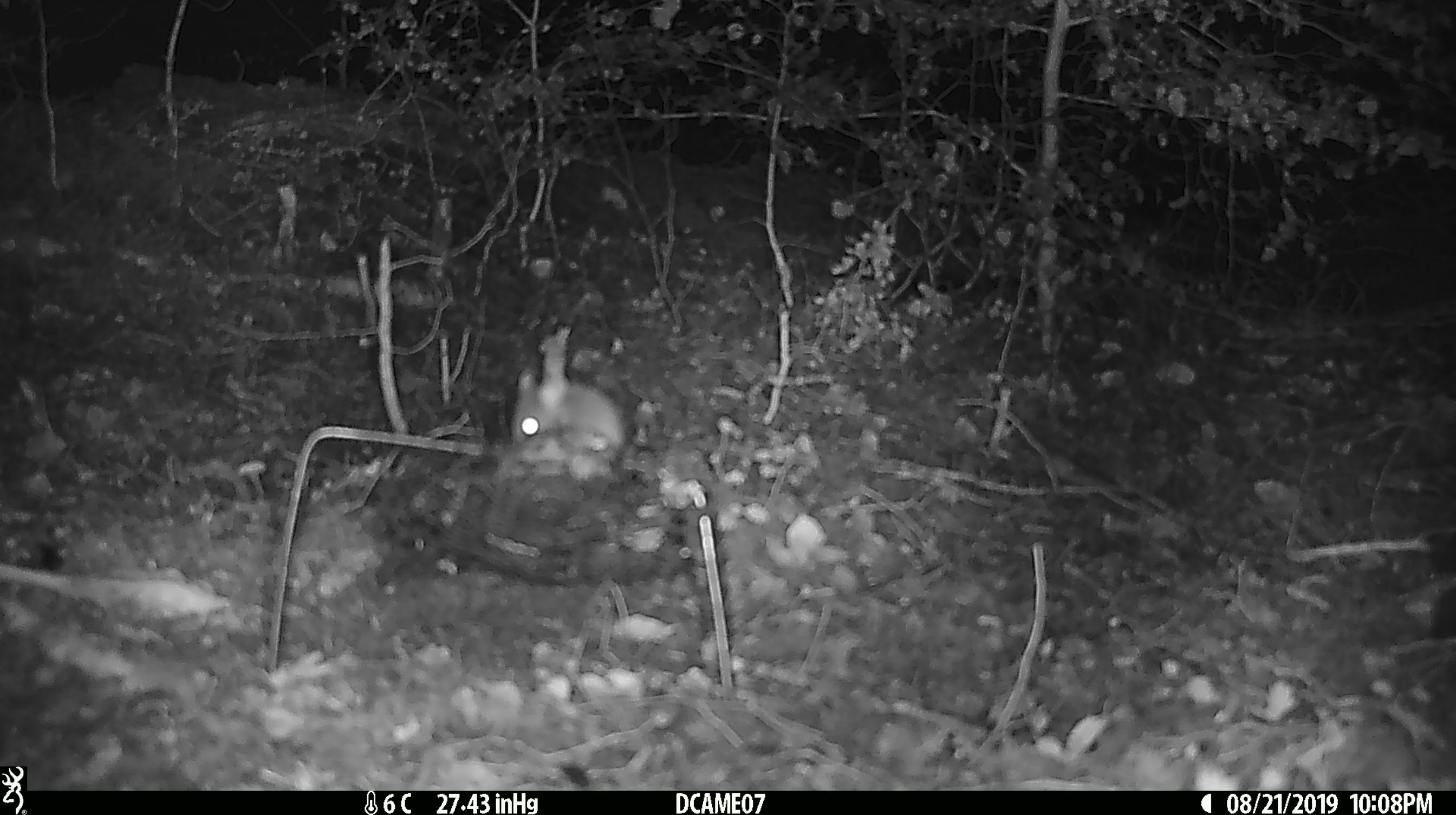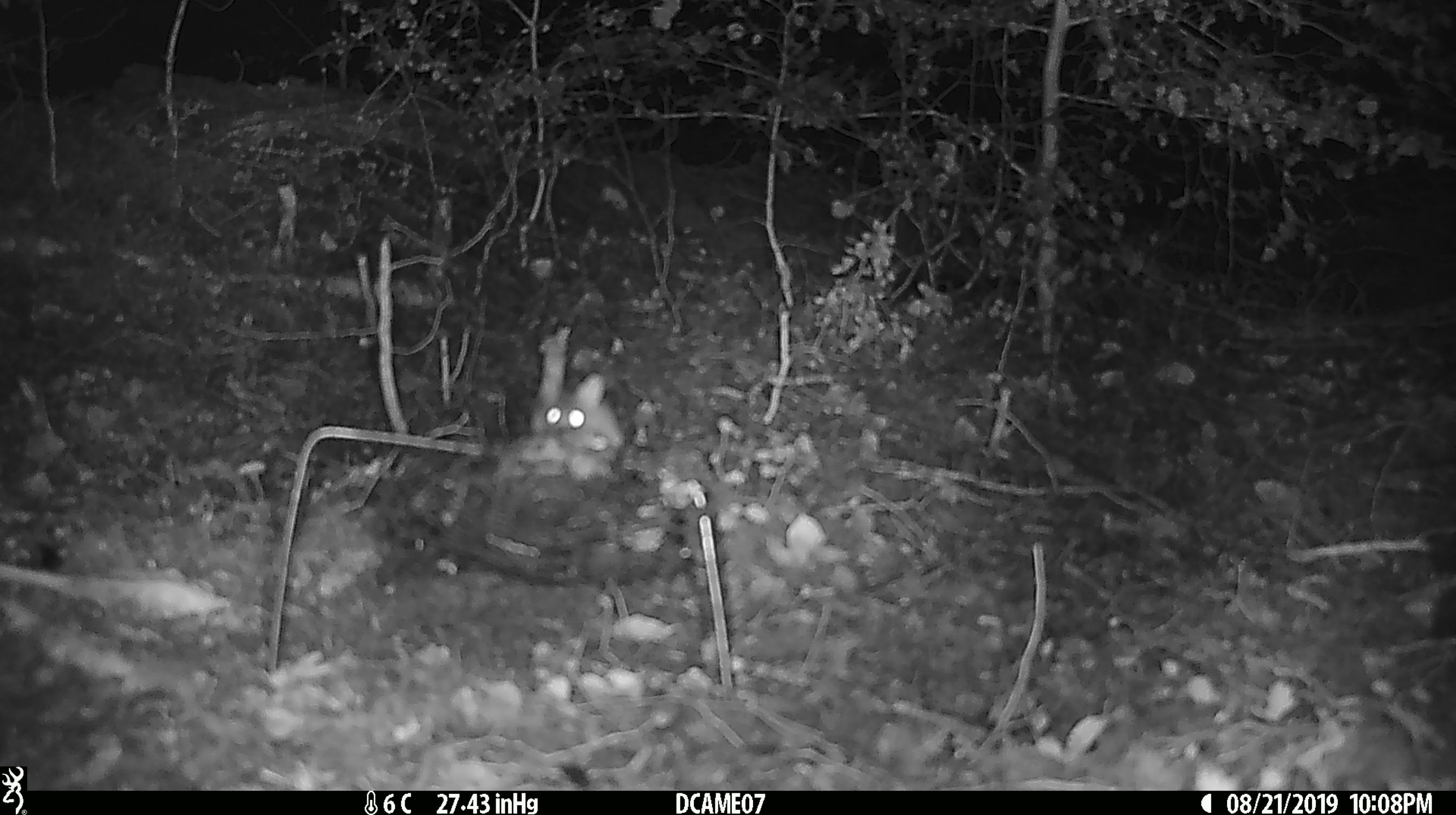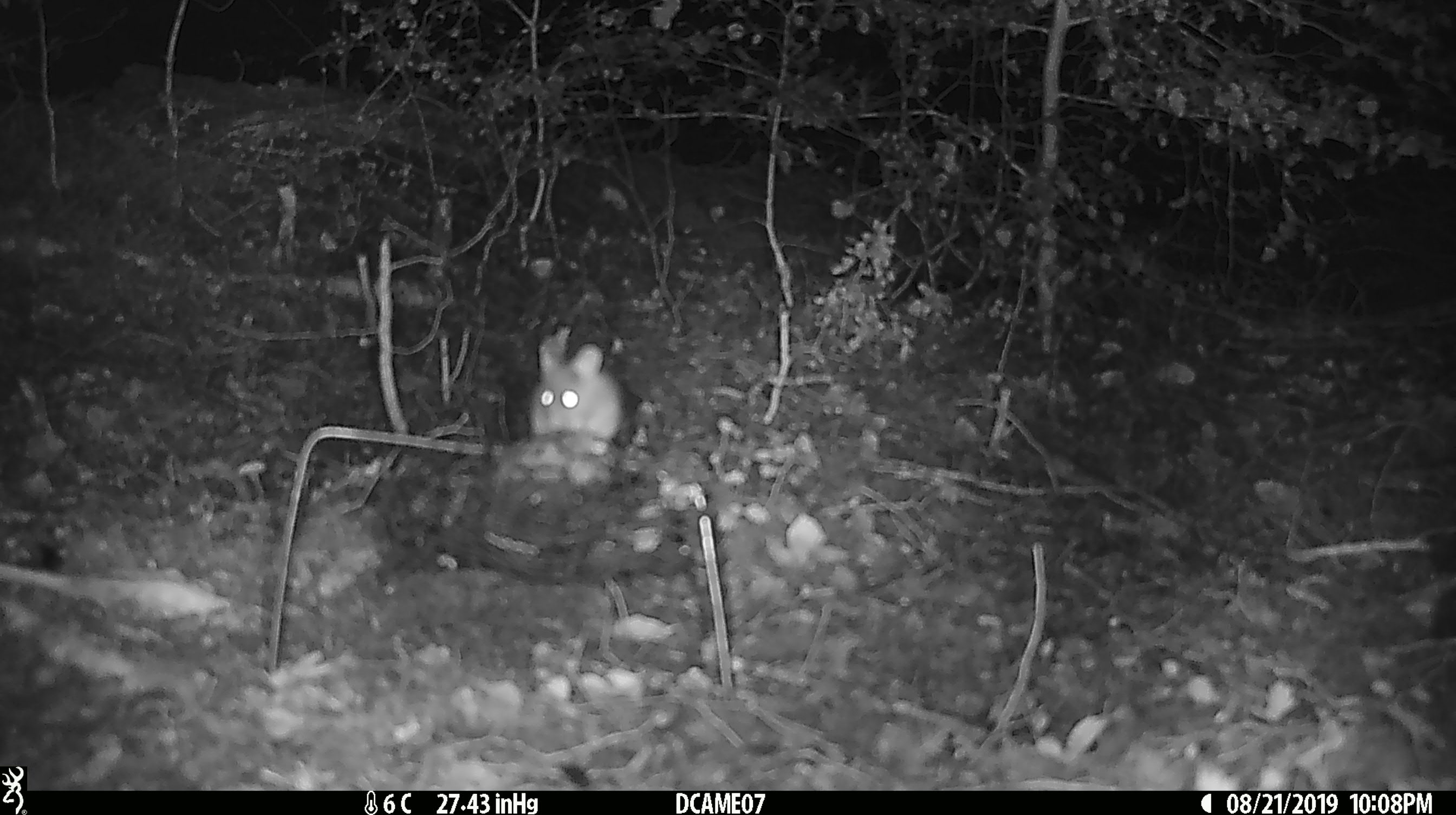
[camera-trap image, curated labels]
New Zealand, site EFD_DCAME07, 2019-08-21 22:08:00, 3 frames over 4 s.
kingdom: Animalia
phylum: Chordata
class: Mammalia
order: Rodentia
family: Muridae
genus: Mus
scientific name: Mus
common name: mouse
Mouse (Mus).